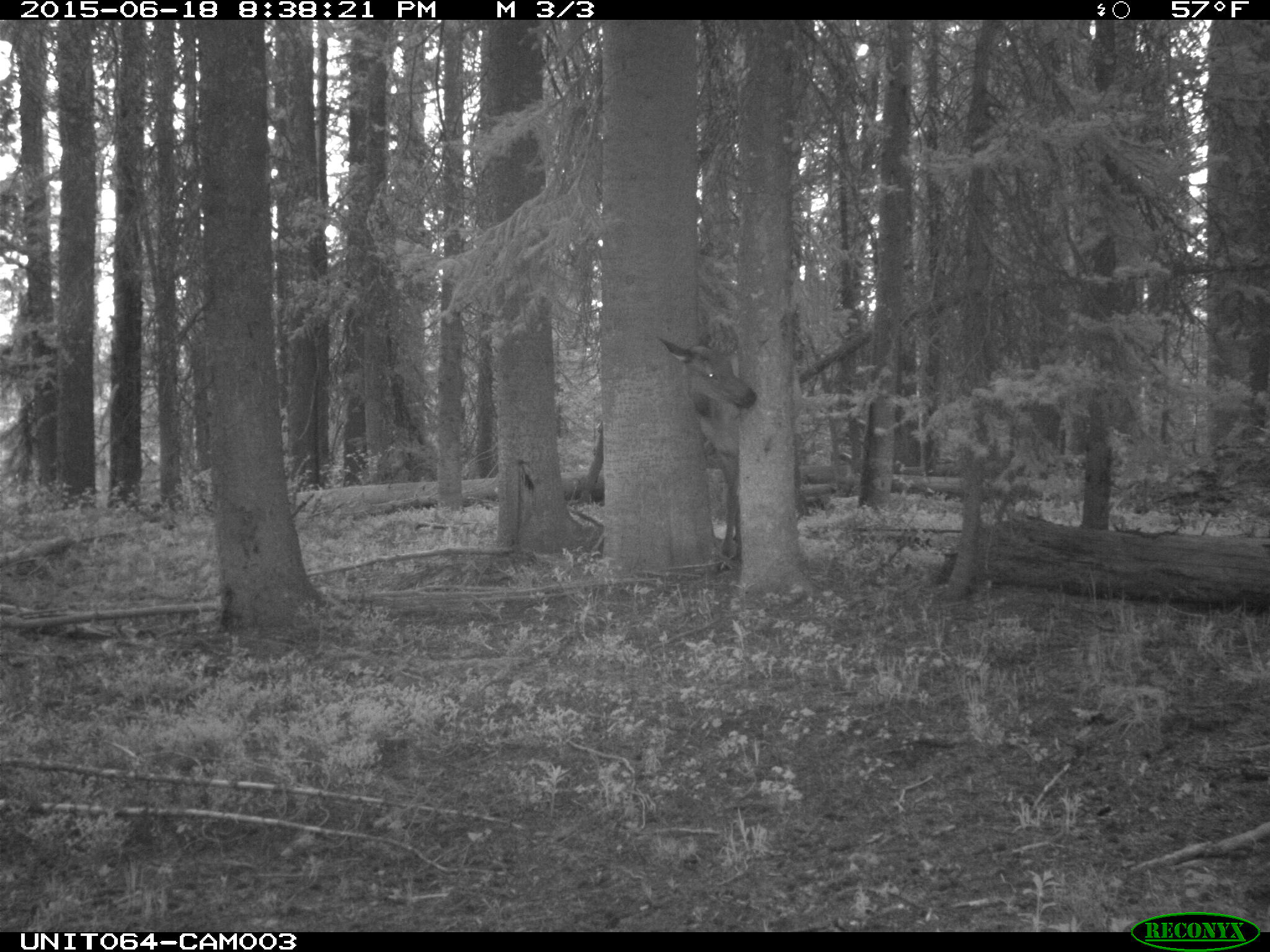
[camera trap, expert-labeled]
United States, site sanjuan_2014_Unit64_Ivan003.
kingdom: Animalia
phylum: Chordata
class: Mammalia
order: Artiodactyla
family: Cervidae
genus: Cervus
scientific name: Cervus elaphus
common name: red deer